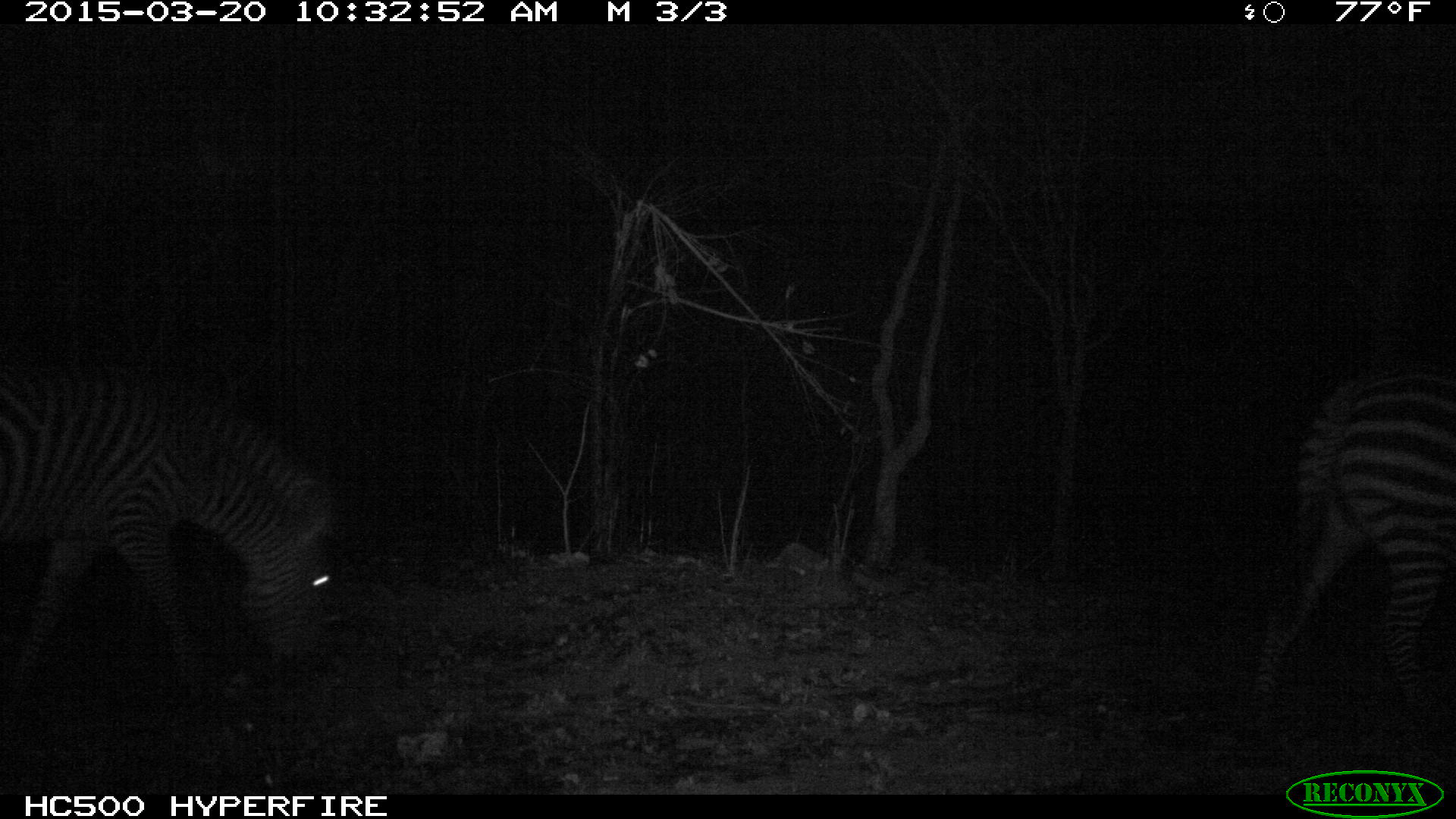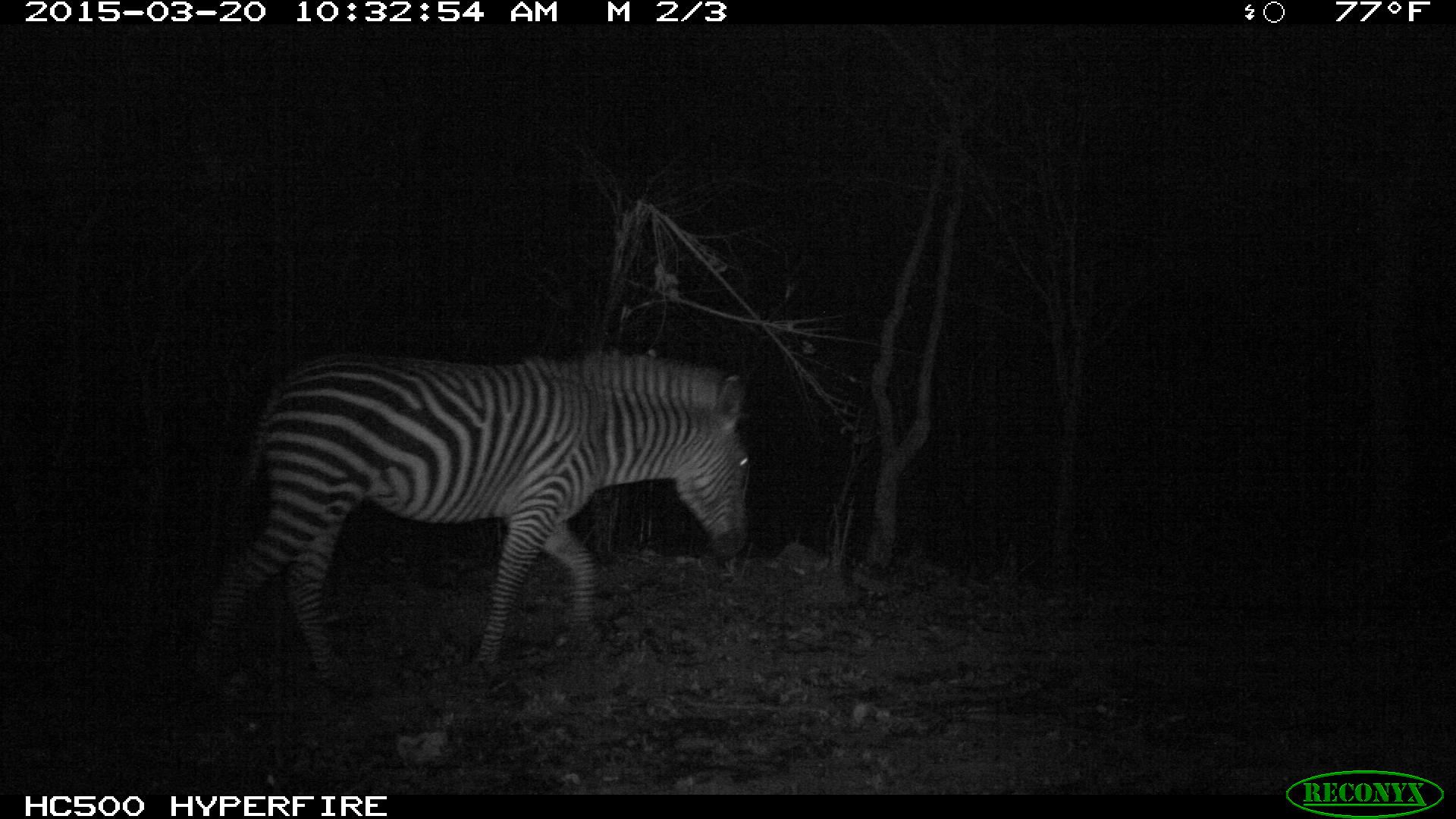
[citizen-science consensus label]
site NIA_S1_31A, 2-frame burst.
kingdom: Animalia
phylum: Chordata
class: Mammalia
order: Perissodactyla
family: Equidae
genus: Equus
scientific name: Equus quagga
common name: plains zebra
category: zebraplains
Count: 1.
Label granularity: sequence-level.